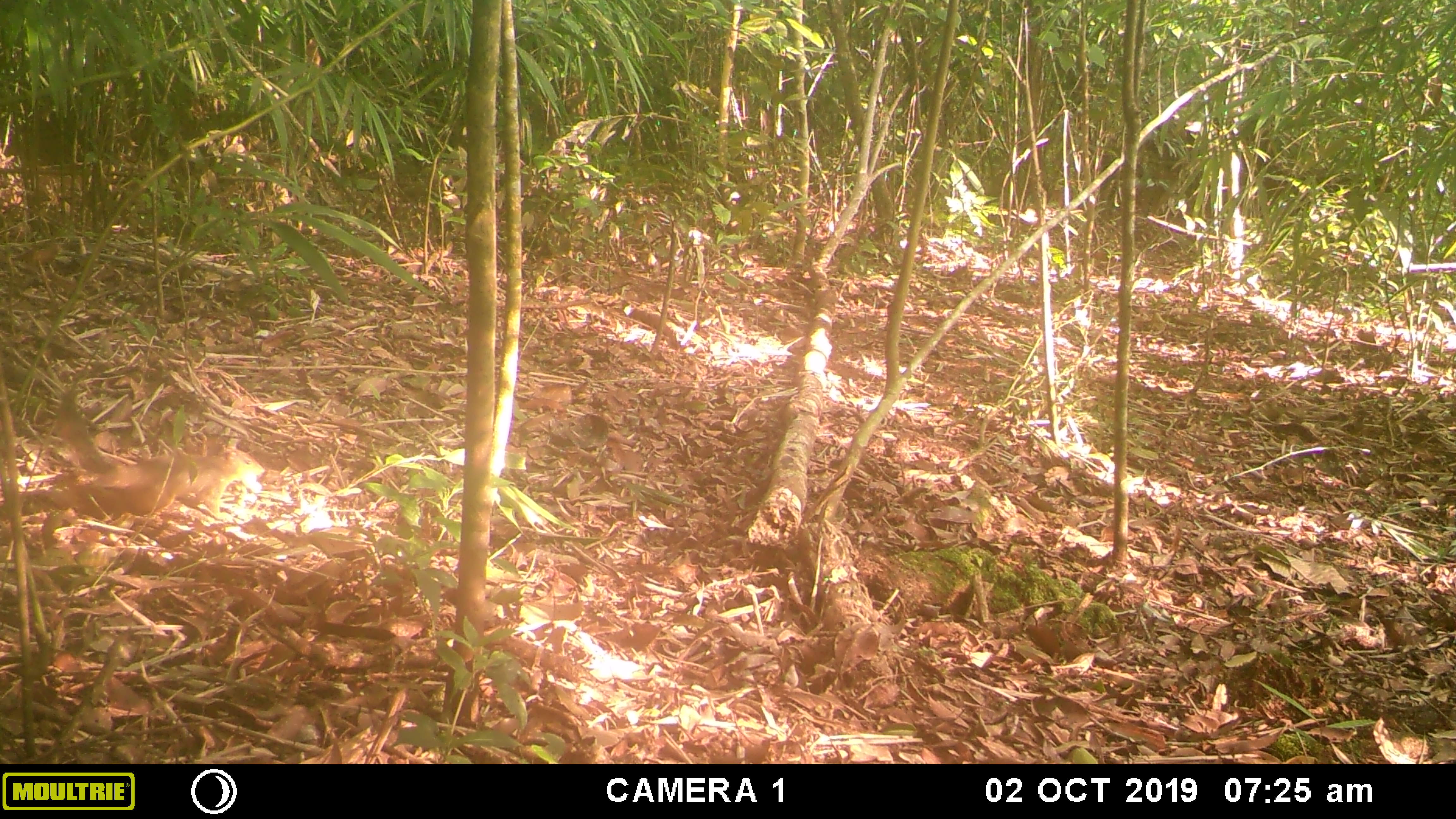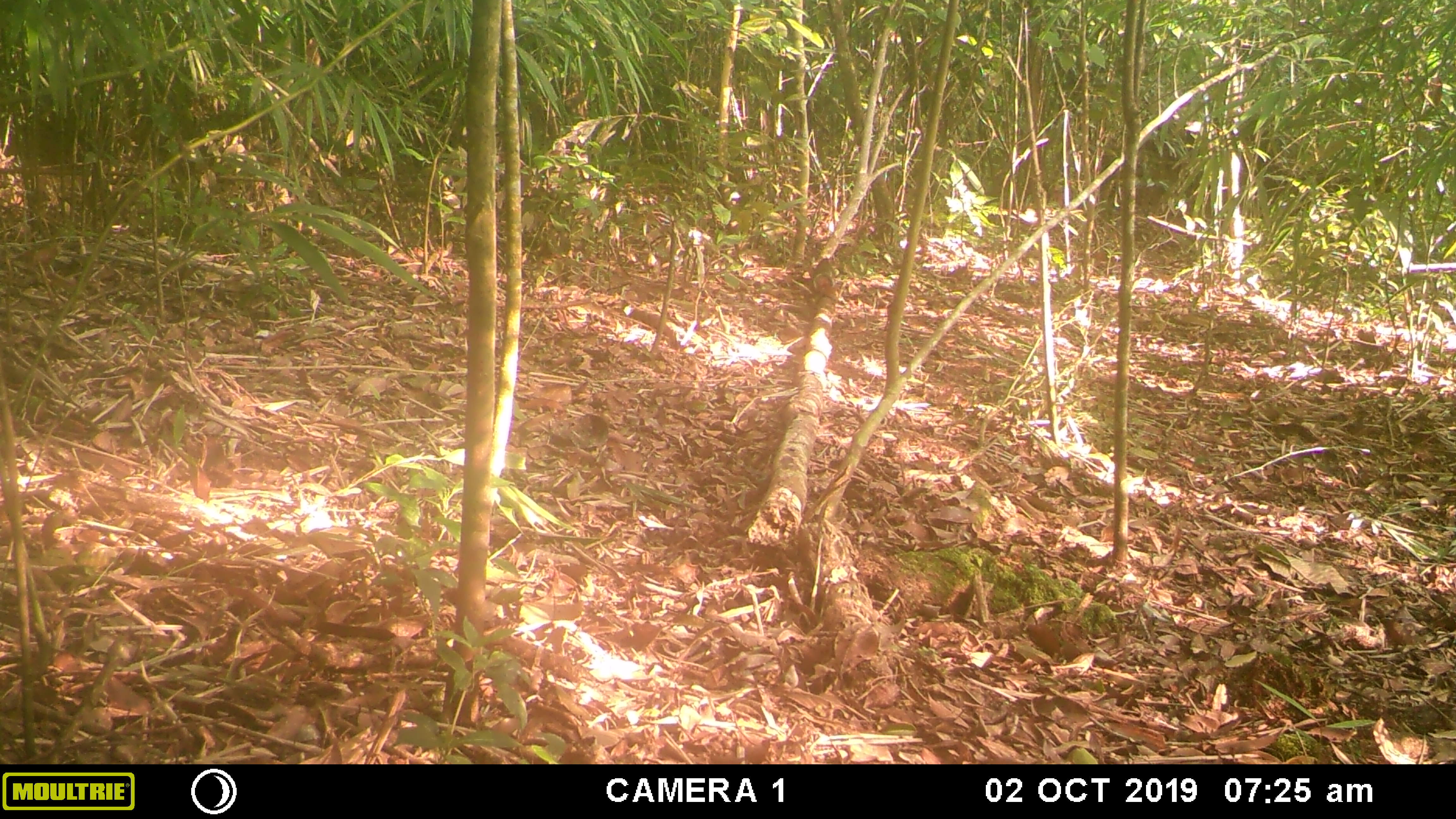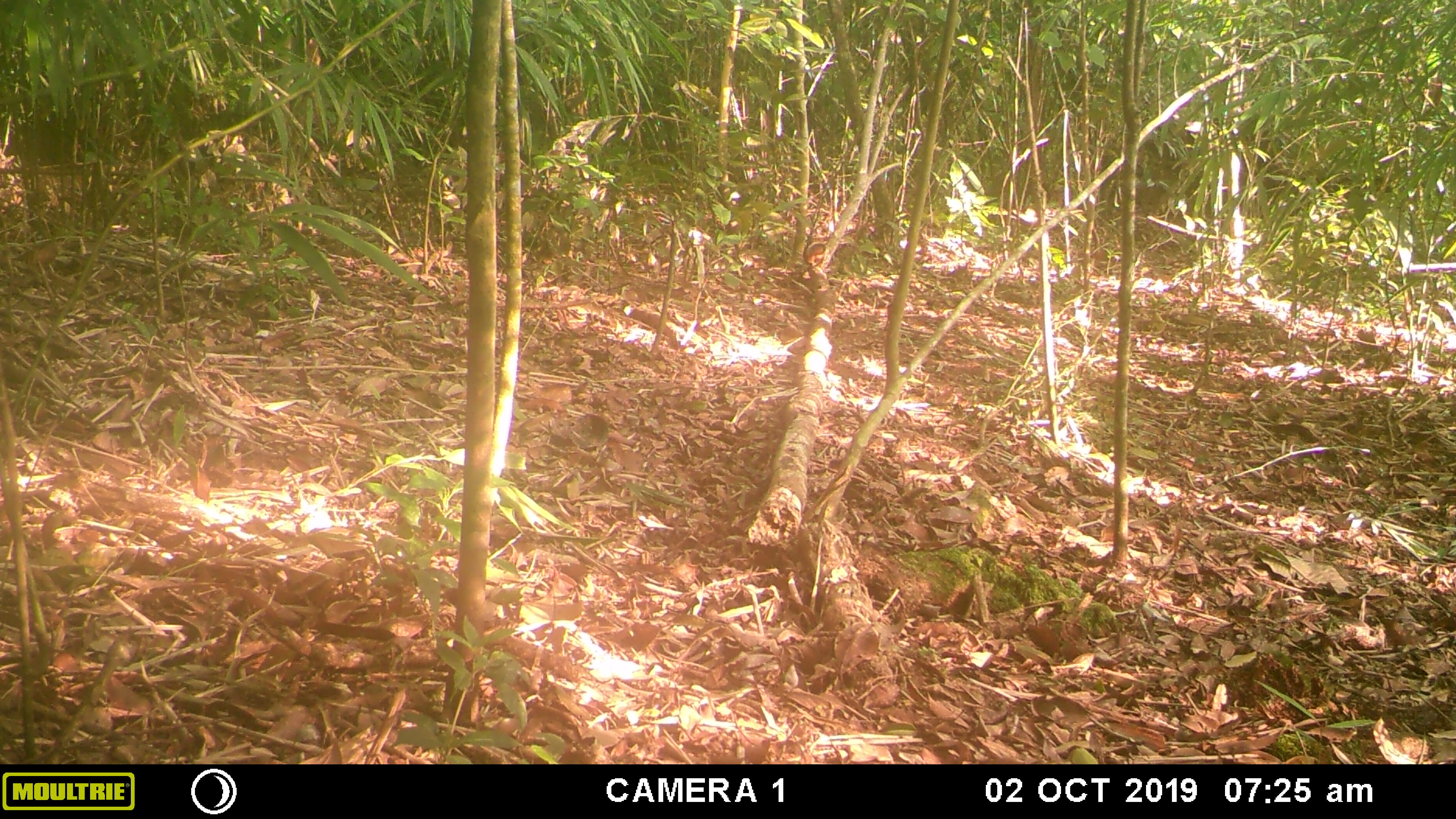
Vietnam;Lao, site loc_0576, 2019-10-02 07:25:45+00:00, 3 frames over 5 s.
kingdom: Animalia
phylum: Chordata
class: Mammalia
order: Rodentia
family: Sciuridae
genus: Dremomys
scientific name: Dremomys rufigenis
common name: red-cheeked squirrel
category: red cheeked squirrel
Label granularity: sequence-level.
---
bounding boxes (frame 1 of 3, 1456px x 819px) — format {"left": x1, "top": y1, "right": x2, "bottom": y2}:
red cheeked squirrel: {"left": 55, "top": 385, "right": 266, "bottom": 519}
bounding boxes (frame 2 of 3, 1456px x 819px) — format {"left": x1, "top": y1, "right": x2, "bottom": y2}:
red cheeked squirrel: {"left": 812, "top": 257, "right": 835, "bottom": 291}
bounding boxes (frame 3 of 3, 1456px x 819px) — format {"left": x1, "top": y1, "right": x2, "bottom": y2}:
red cheeked squirrel: {"left": 802, "top": 239, "right": 827, "bottom": 267}